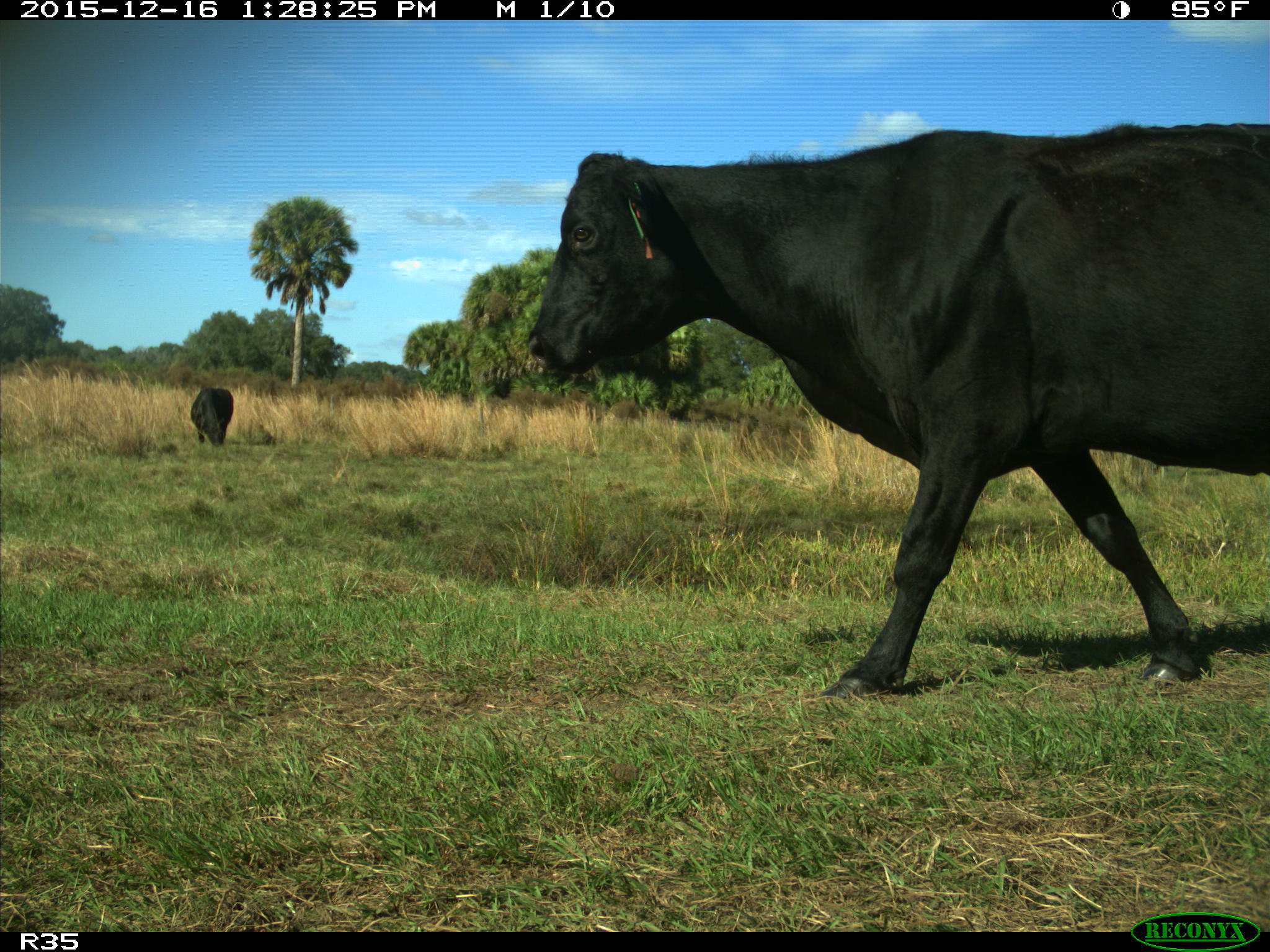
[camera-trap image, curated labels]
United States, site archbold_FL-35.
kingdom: Animalia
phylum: Chordata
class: Mammalia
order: Artiodactyla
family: Bovidae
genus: Bos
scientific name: Bos taurus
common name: domestic cow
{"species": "Bos taurus (domestic cow)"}